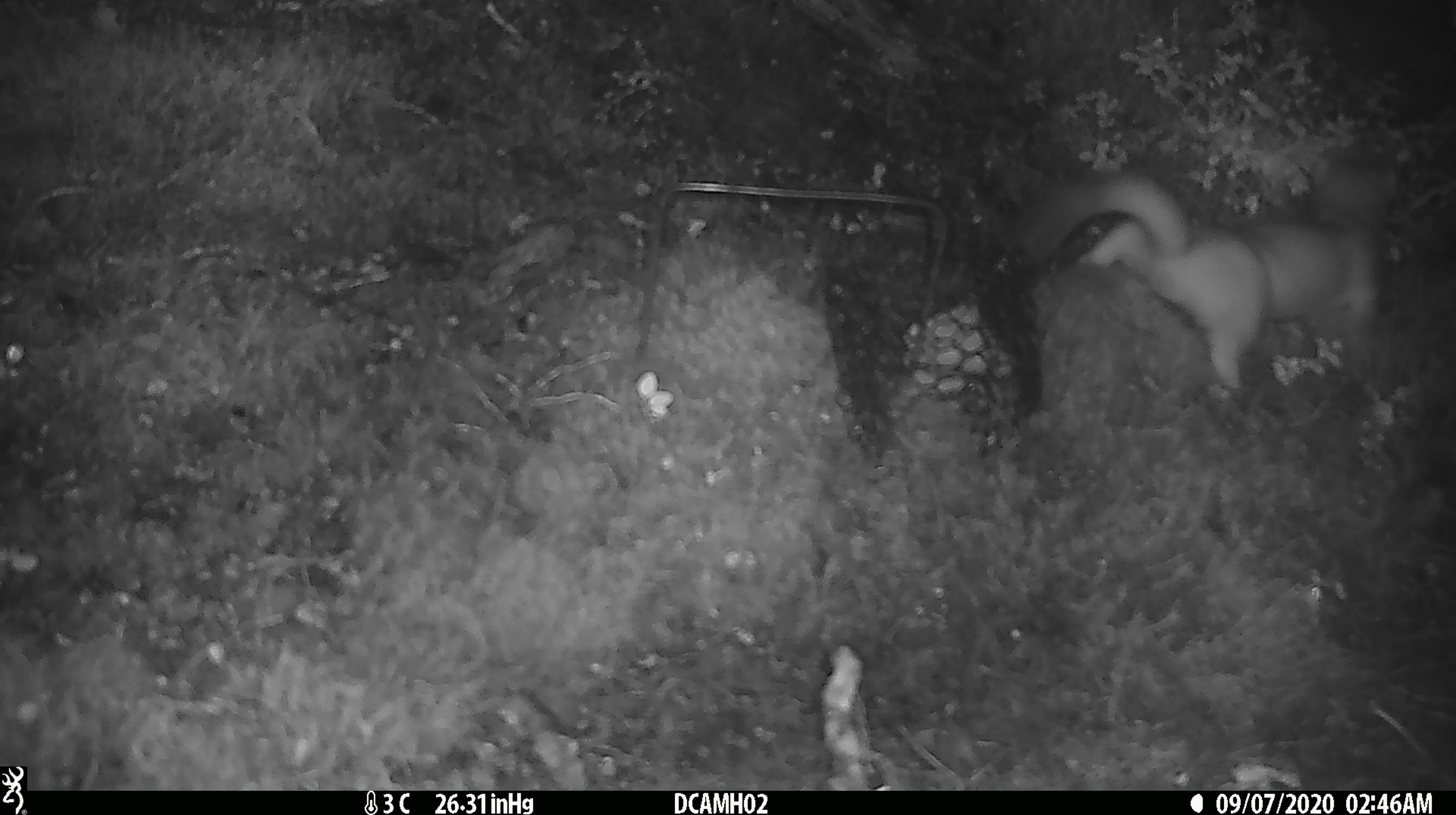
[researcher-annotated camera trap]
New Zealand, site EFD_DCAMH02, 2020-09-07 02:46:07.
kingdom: Animalia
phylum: Chordata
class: Mammalia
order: Carnivora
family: Mustelidae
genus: Mustela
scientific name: Mustela erminea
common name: stoat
Stoat (Mustela erminea).